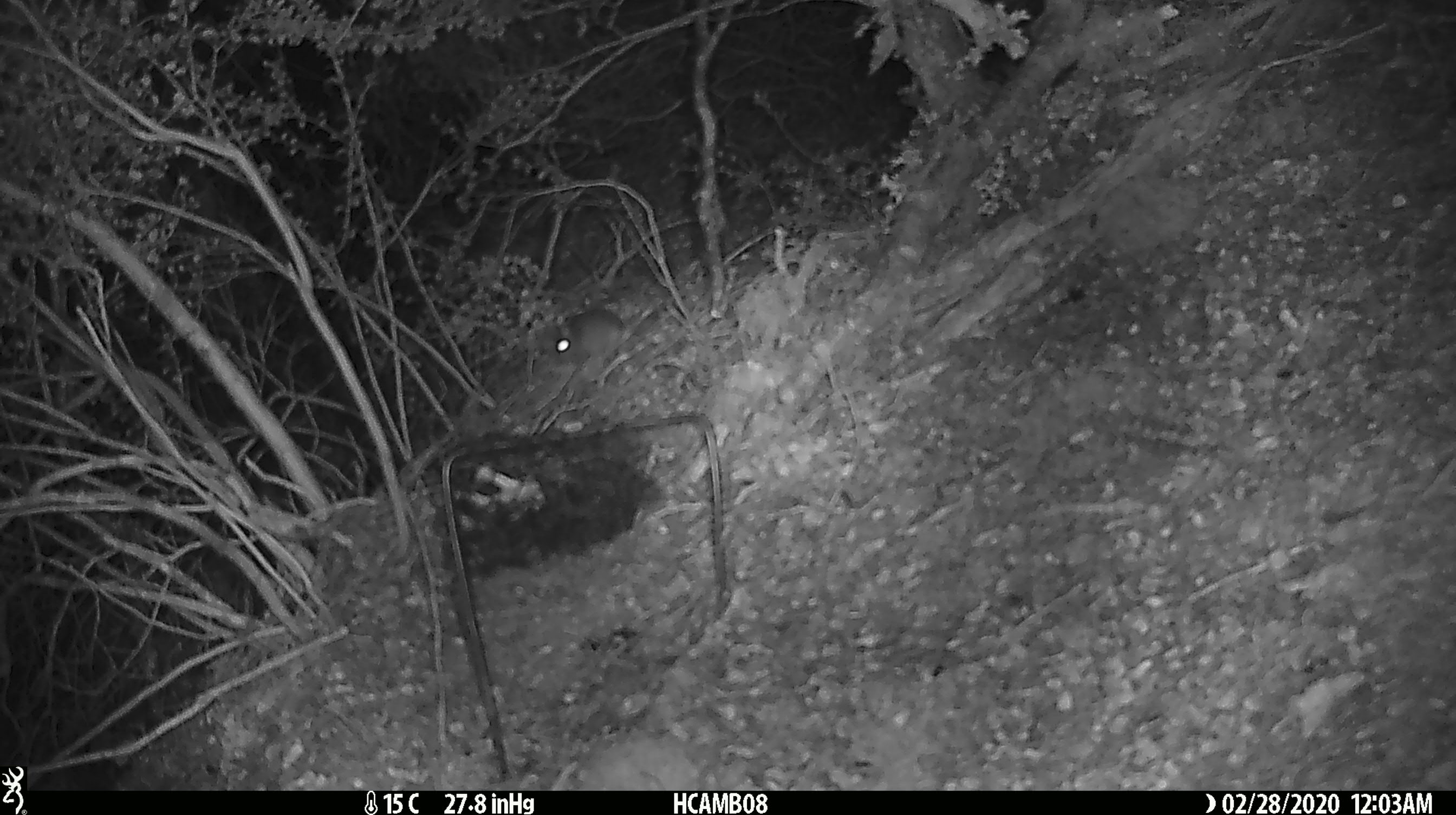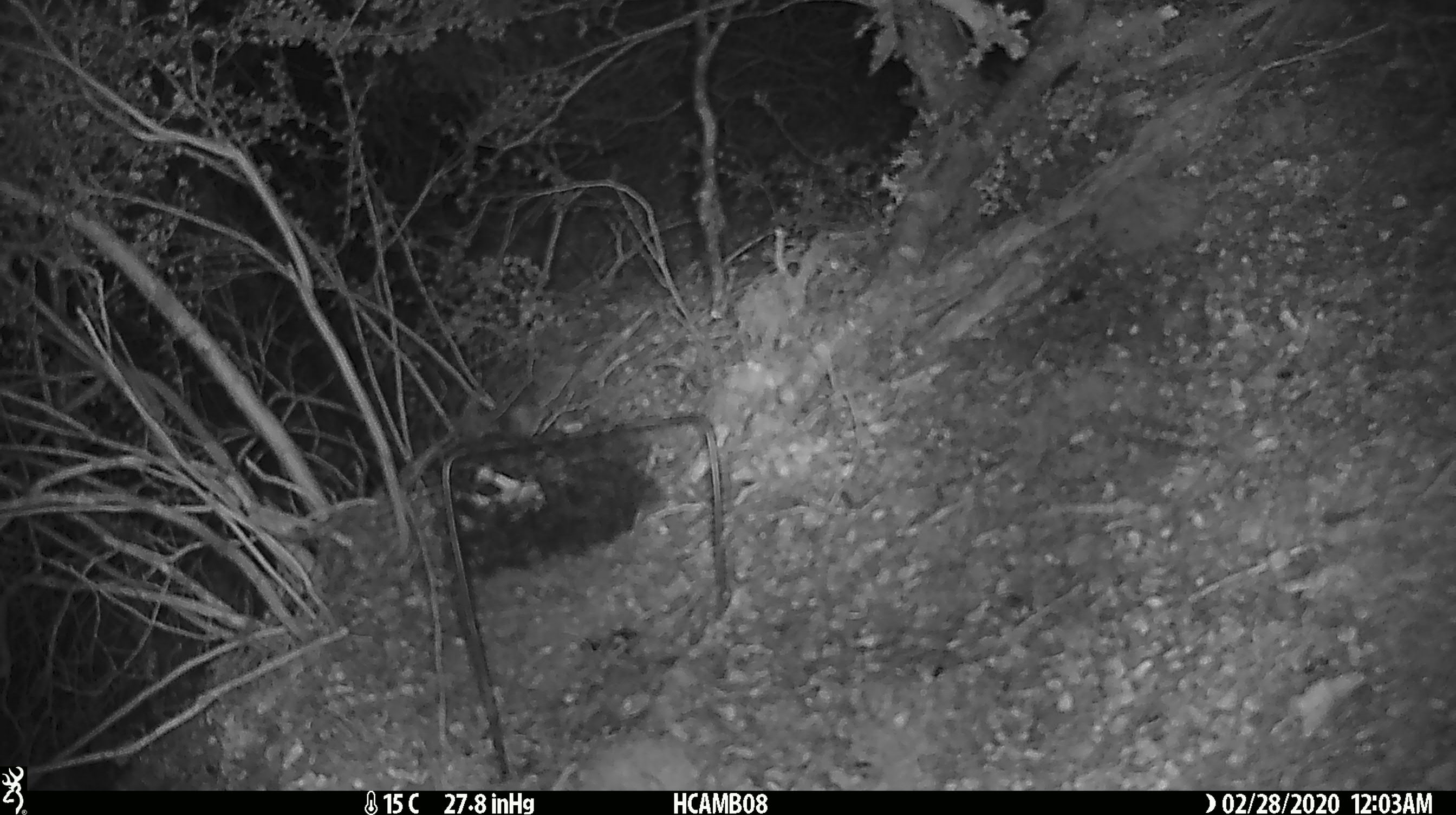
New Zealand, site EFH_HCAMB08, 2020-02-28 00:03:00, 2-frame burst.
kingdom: Animalia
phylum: Chordata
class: Mammalia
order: Rodentia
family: Muridae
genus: Mus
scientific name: Mus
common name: mouse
Mouse (Mus).